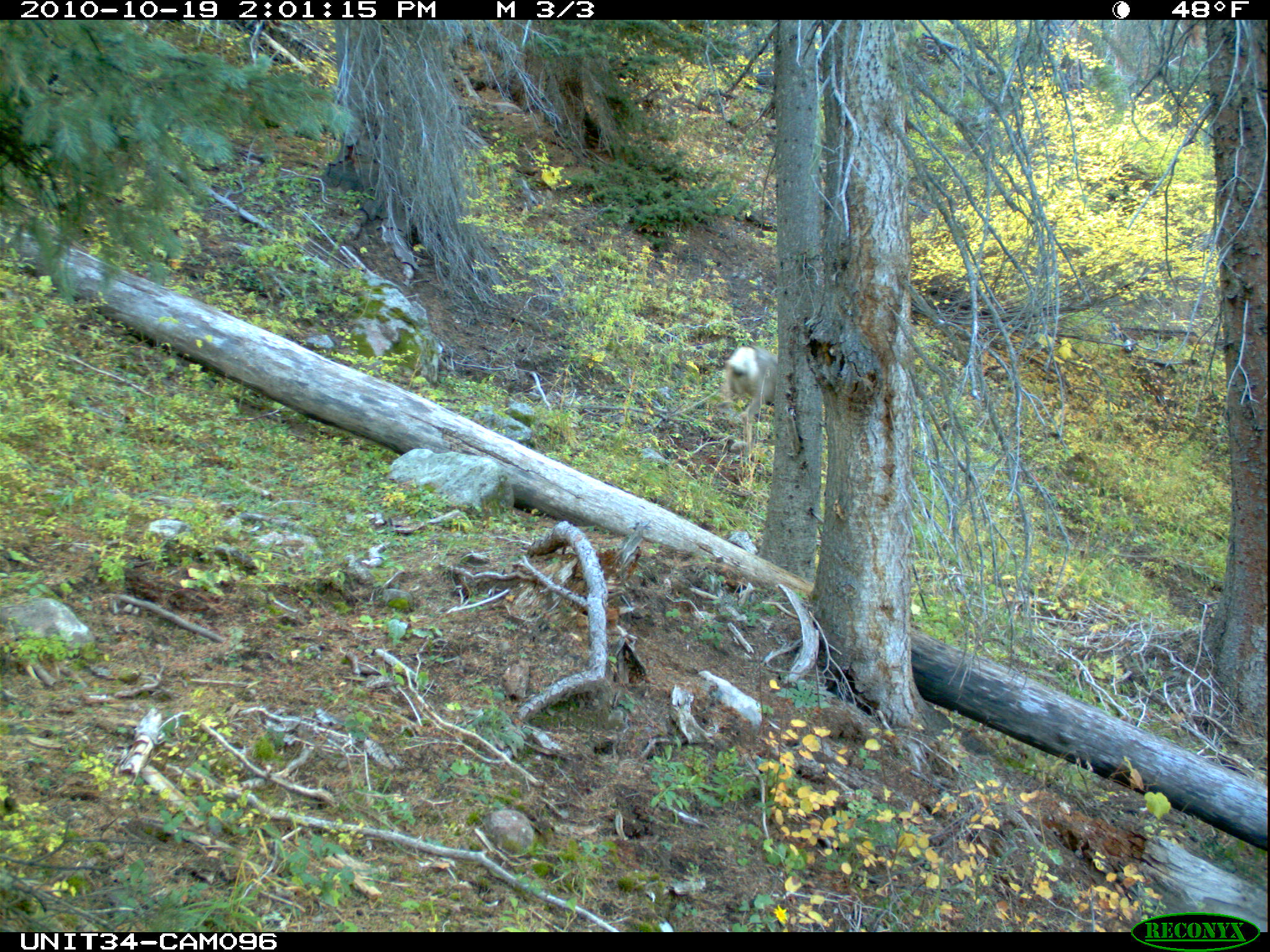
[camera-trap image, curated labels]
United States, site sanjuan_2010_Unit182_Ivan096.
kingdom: Animalia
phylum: Chordata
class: Mammalia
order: Artiodactyla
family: Cervidae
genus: Odocoileus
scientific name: Odocoileus hemionus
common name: mule deer